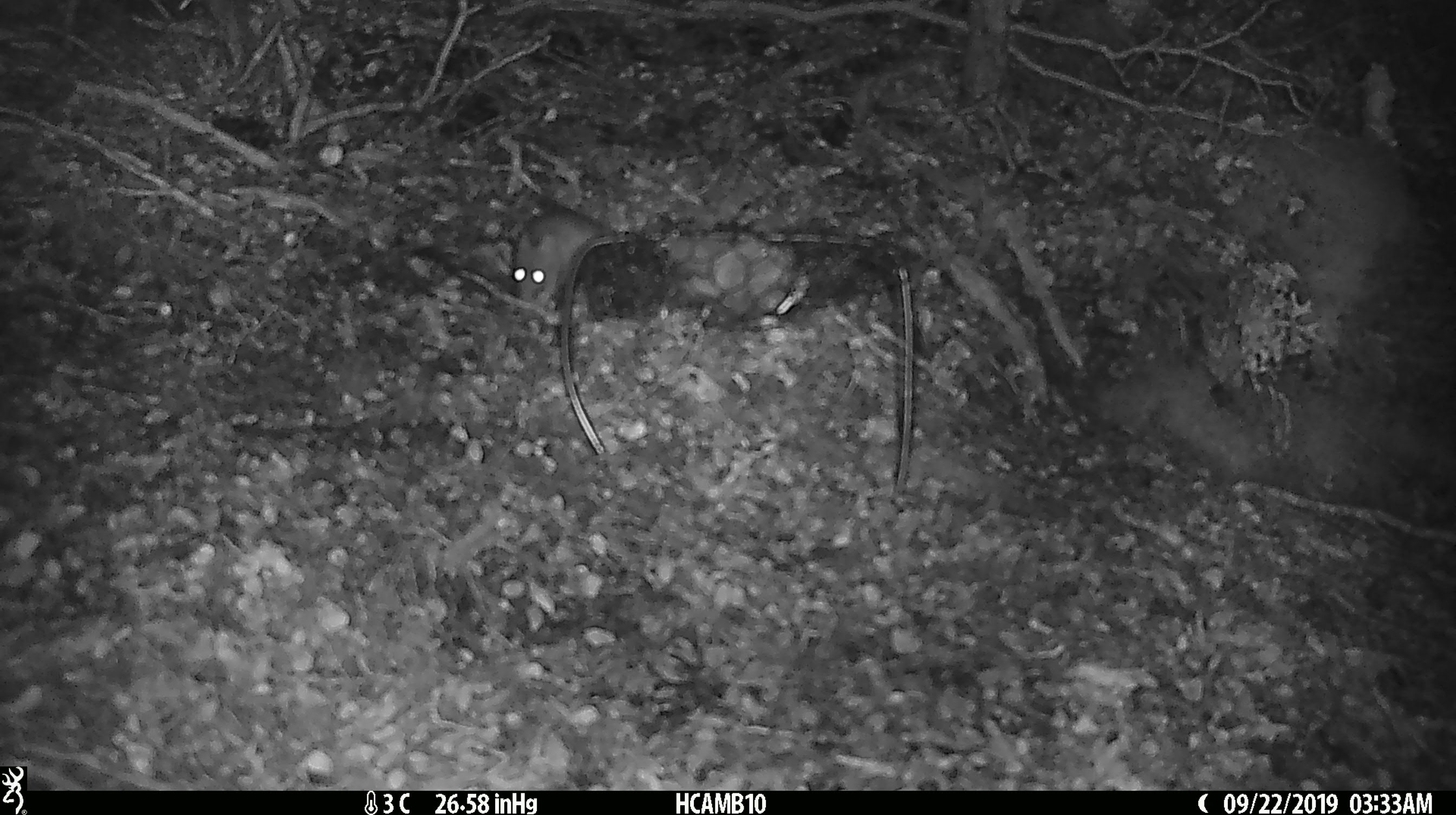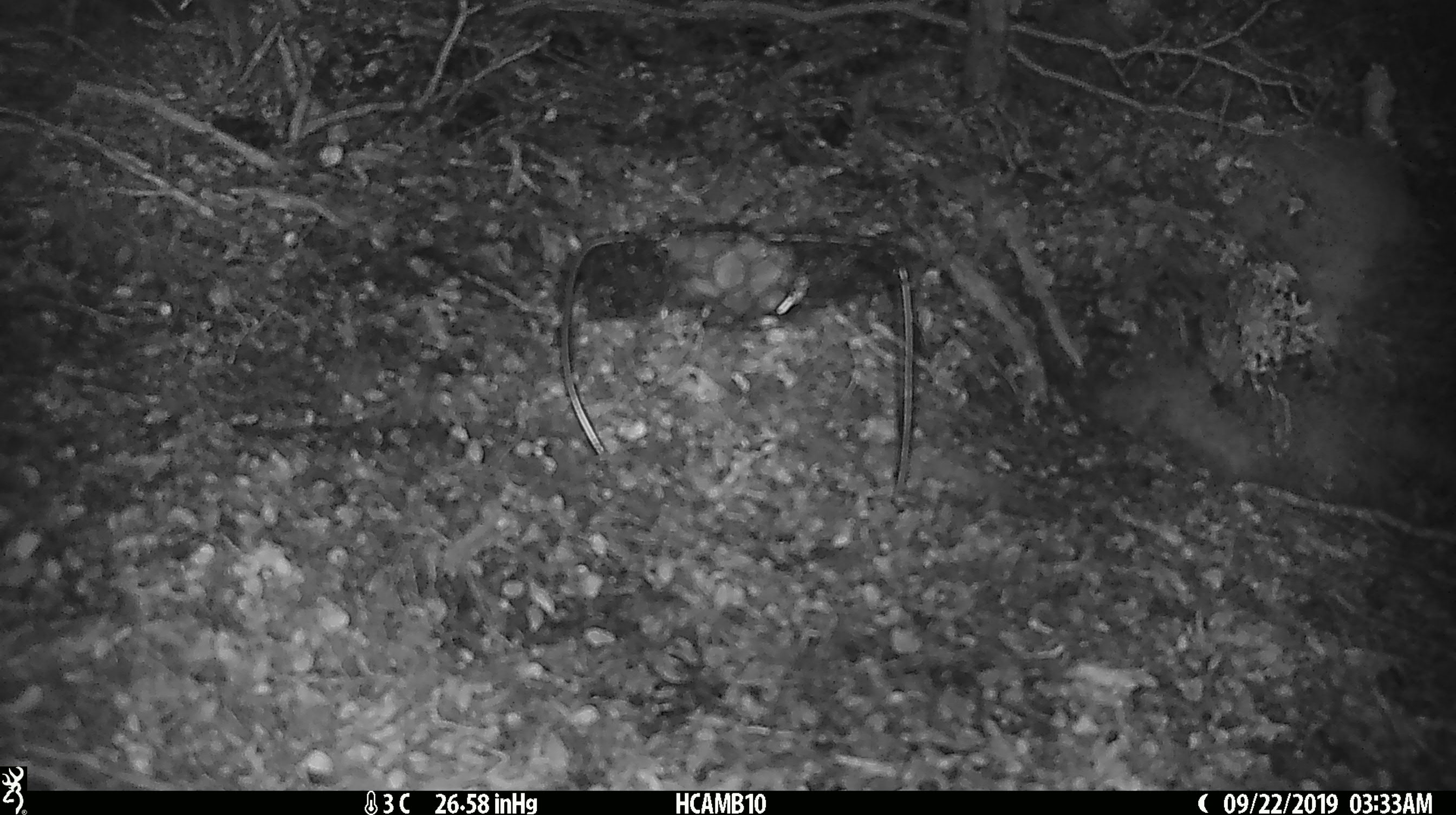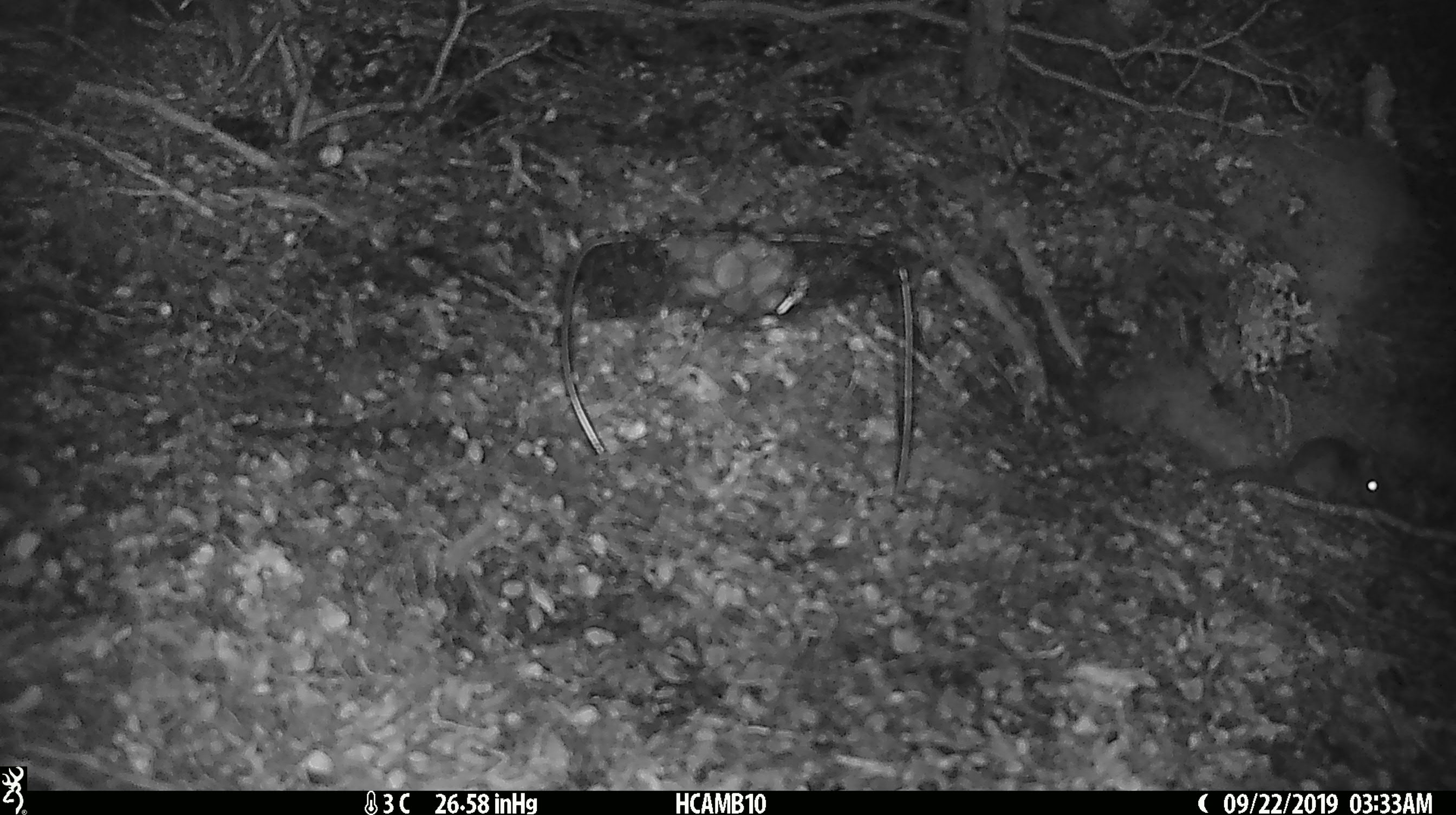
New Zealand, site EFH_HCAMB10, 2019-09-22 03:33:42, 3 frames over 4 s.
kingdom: Animalia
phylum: Chordata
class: Mammalia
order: Rodentia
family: Muridae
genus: Mus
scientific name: Mus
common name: mouse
Mouse (Mus).